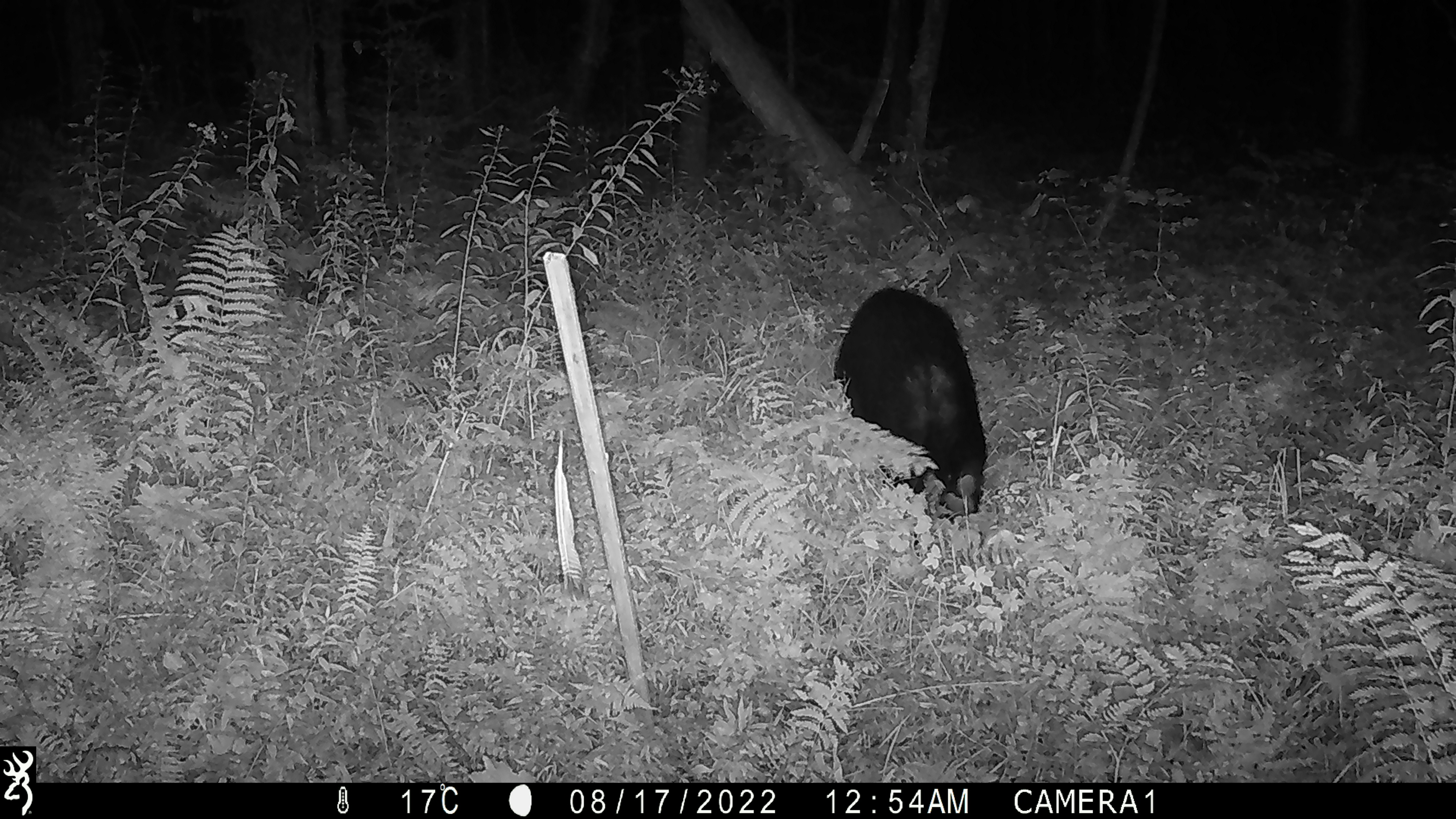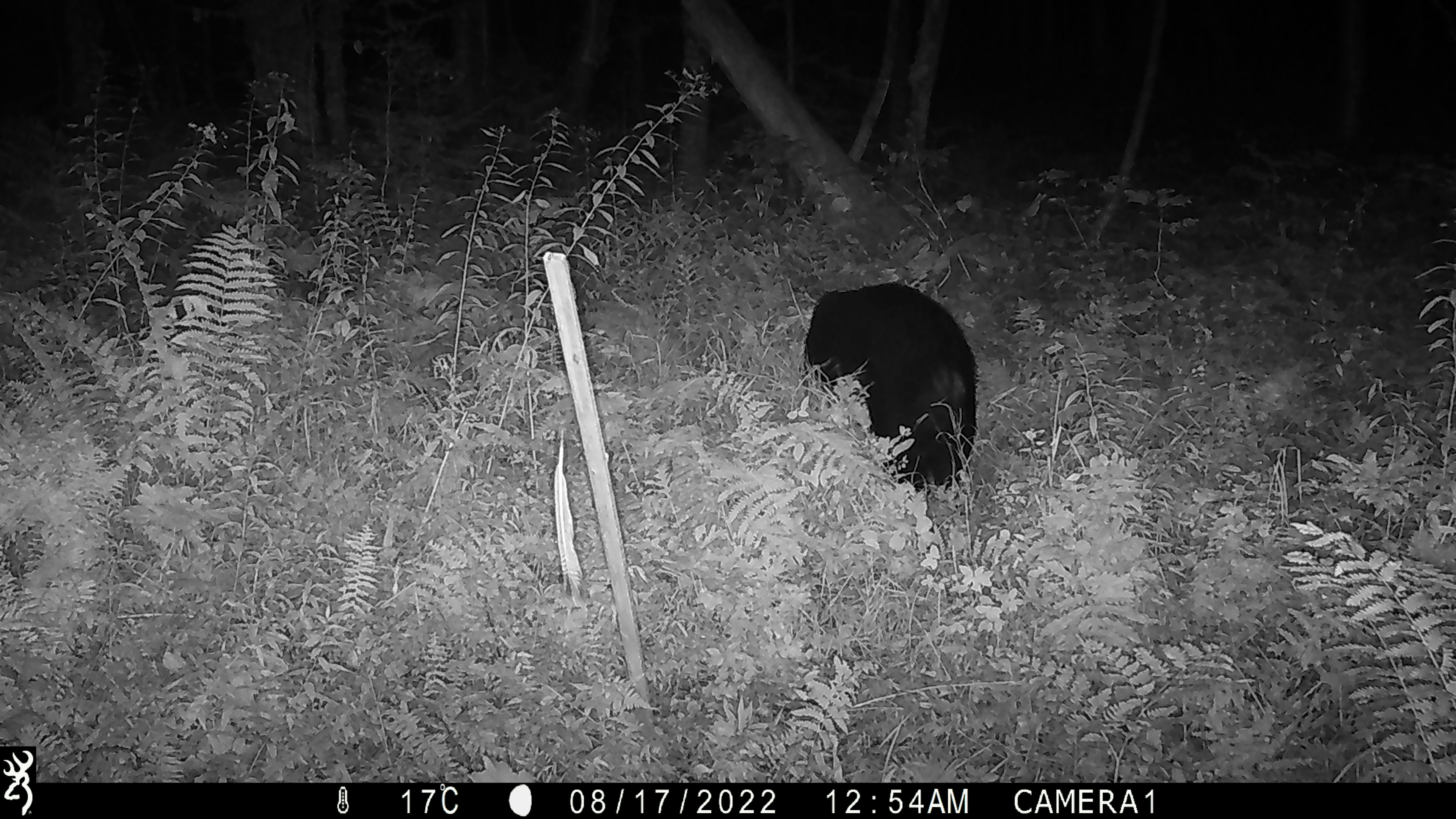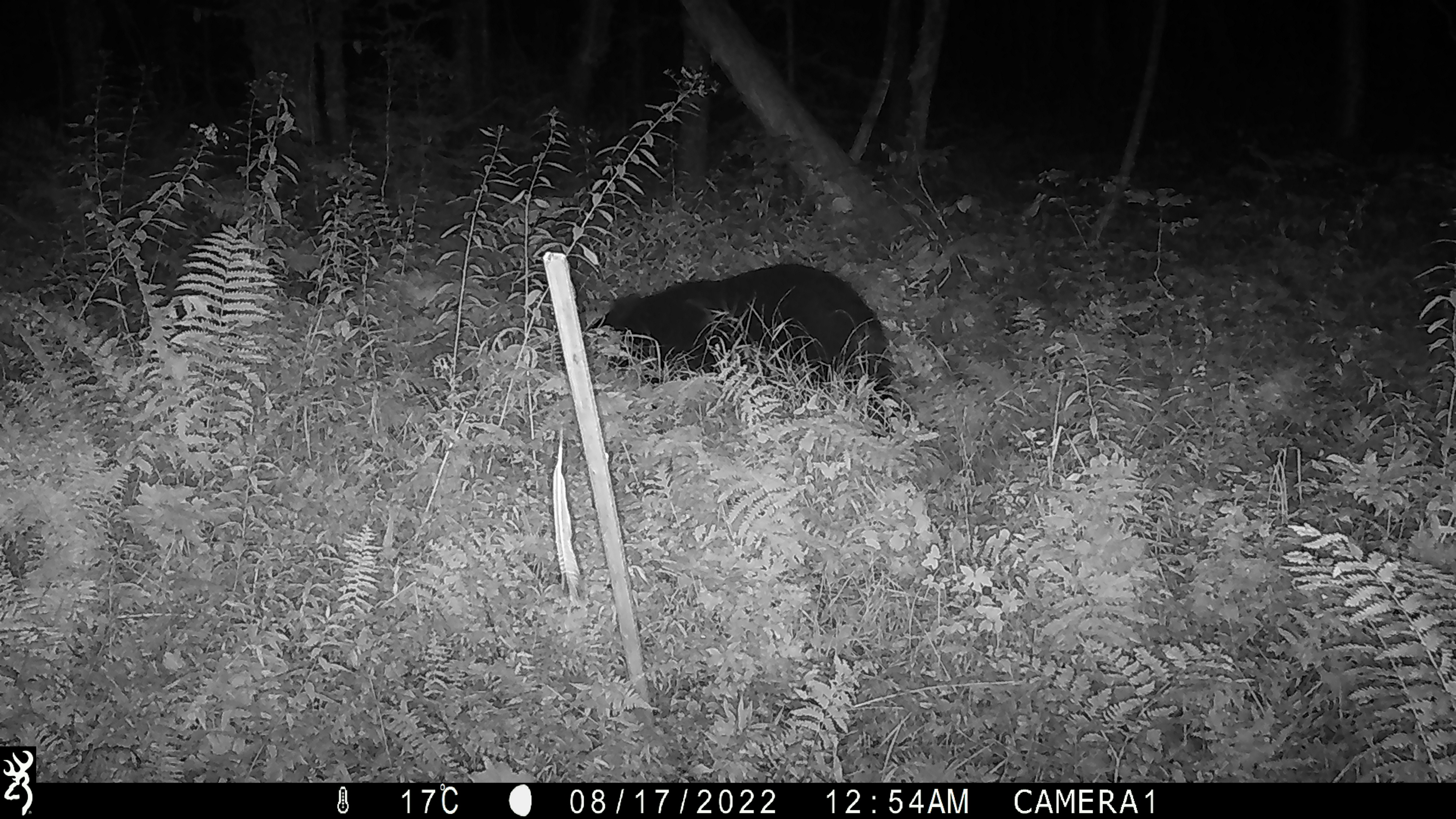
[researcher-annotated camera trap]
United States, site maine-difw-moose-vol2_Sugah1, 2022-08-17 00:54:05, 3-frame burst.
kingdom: Animalia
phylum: Chordata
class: Mammalia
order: Carnivora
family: Ursidae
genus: Ursus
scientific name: Ursus americanus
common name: black bear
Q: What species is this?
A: Black bear (Ursus americanus).